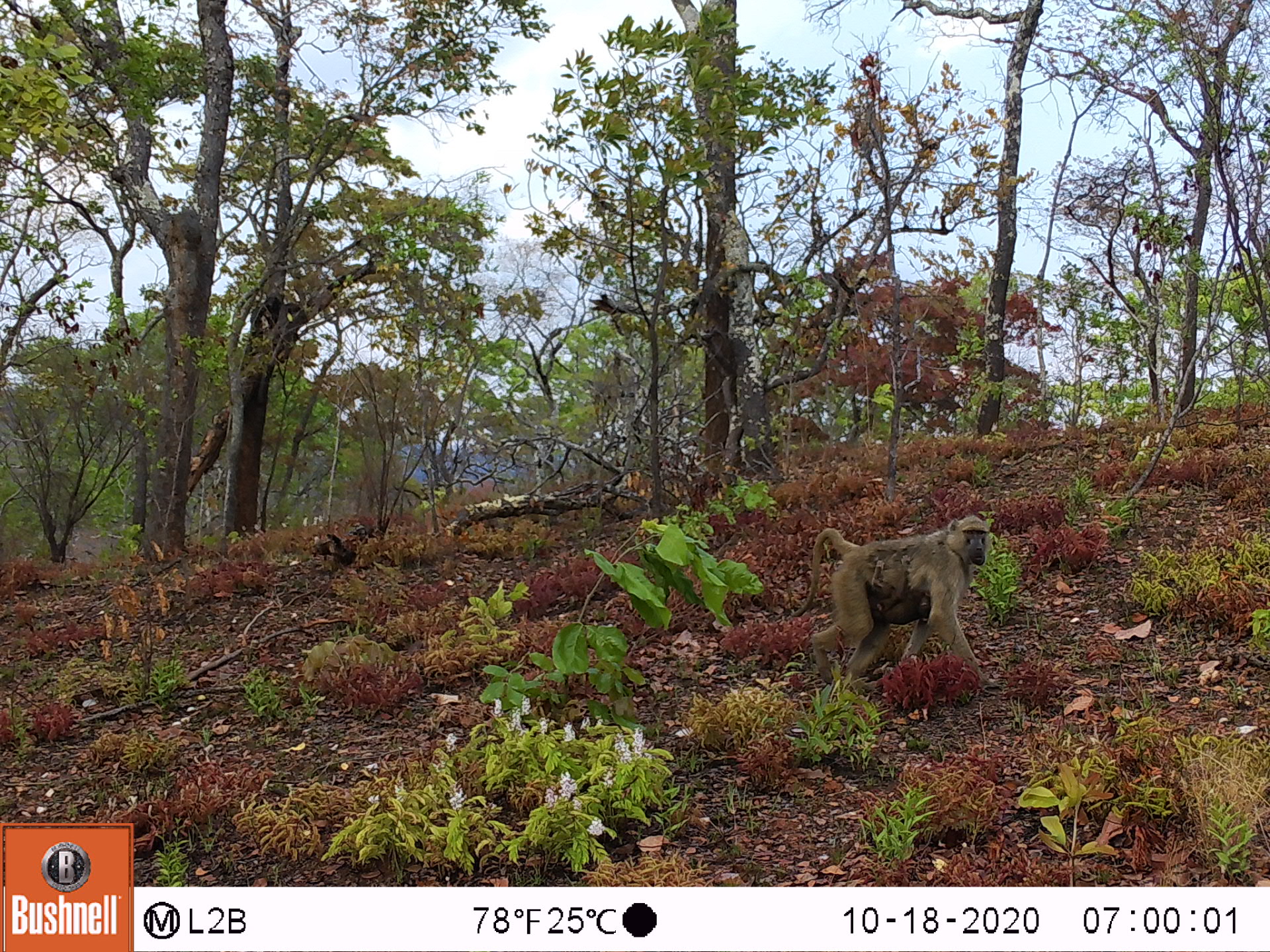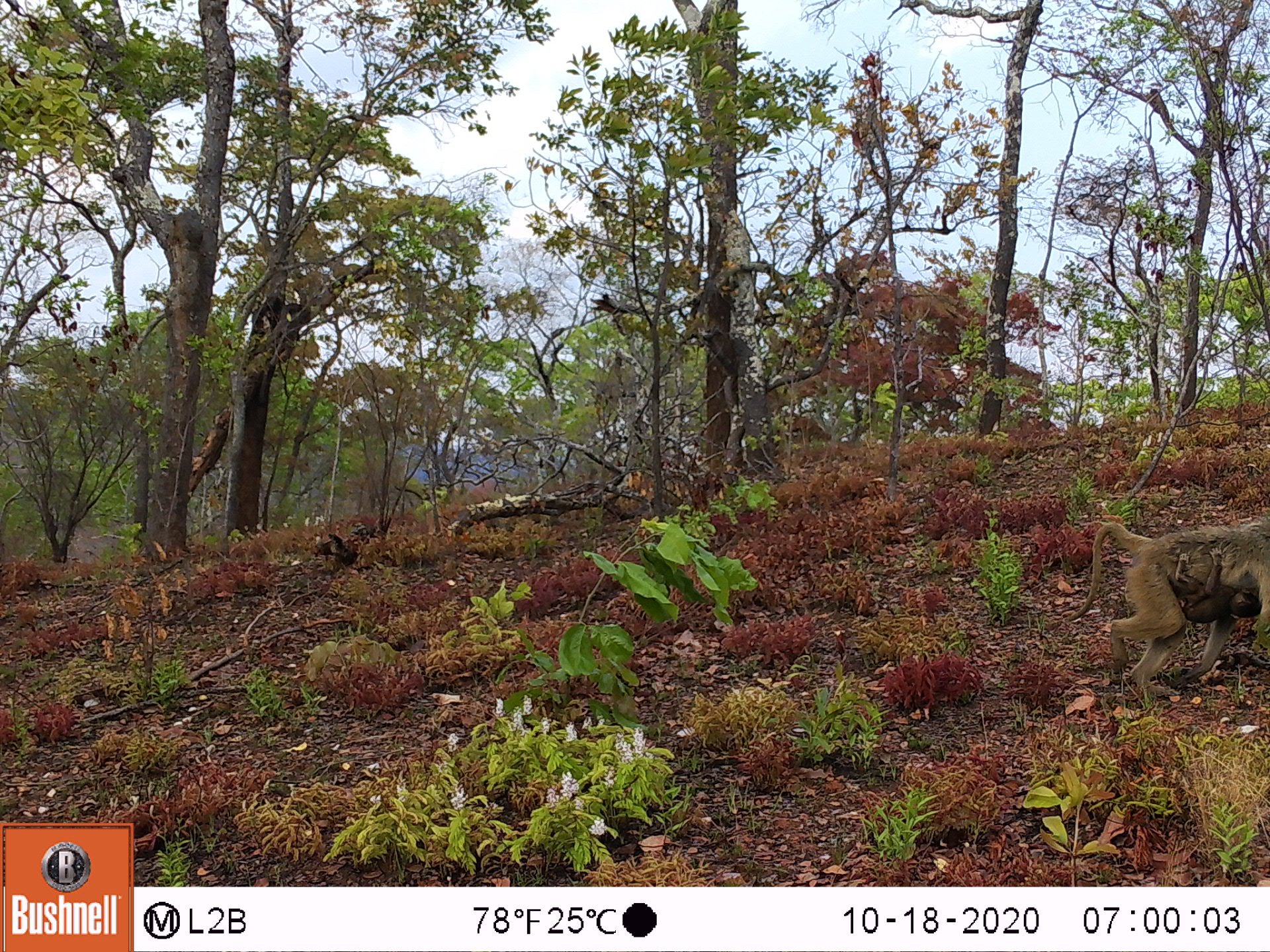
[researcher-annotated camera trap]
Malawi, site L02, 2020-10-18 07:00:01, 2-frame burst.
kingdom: Animalia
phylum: Chordata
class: Mammalia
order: Primates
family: Cercopithecidae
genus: Papio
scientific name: Papio cynocephalus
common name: yellow baboon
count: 1